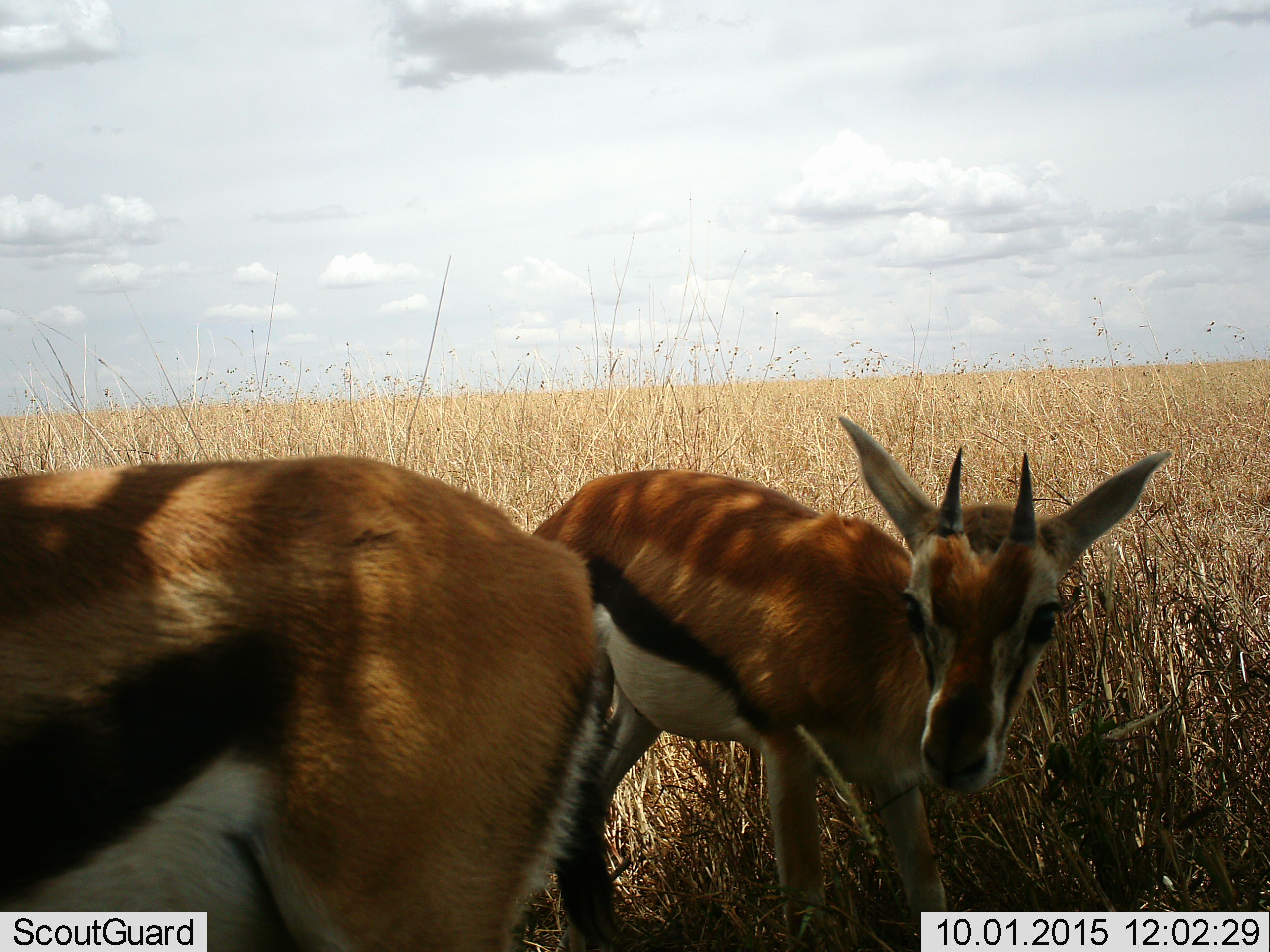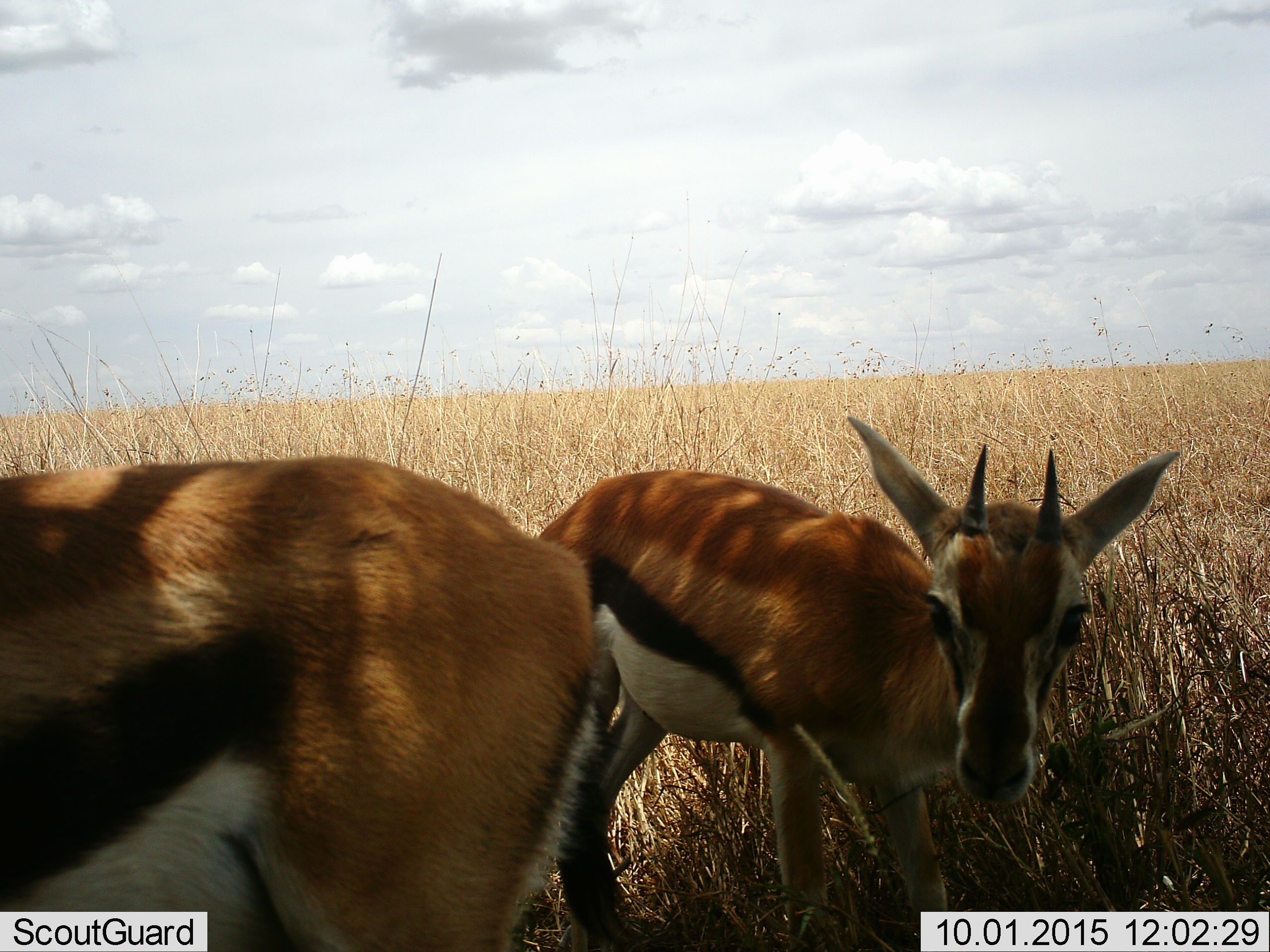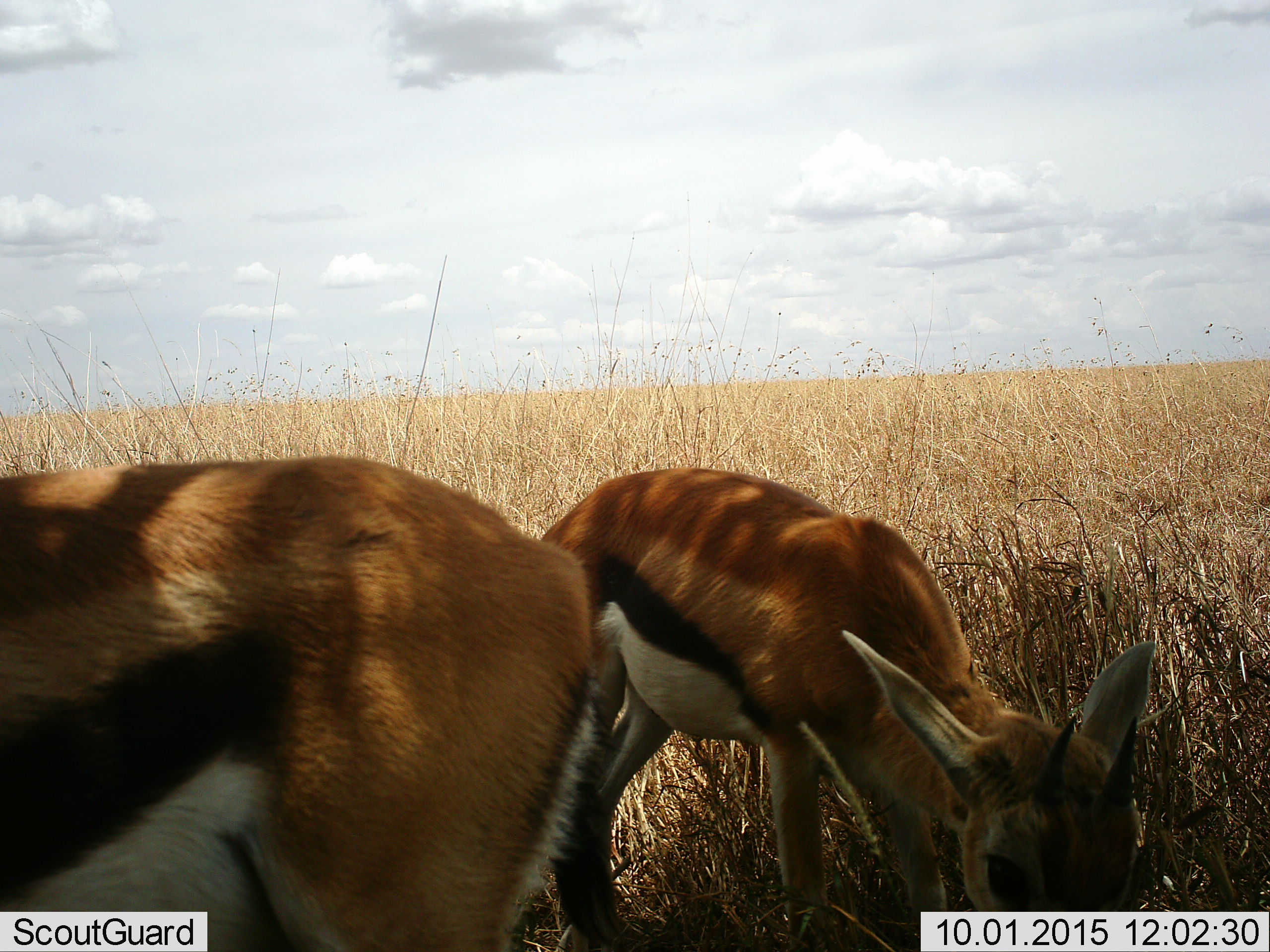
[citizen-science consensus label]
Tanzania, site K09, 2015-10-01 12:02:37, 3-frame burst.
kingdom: Animalia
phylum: Chordata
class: Mammalia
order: Artiodactyla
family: Bovidae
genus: Eudorcas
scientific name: Eudorcas thomsonii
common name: thomson's gazelle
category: gazellethomsons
Gazellethomsons (thomson's gazelle) (Eudorcas thomsonii), count 2. Behavior (volunteer vote fractions): standing 100%, resting 0%, moving 29%, interacting 0%. Young present (vote fraction): 14%. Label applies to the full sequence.